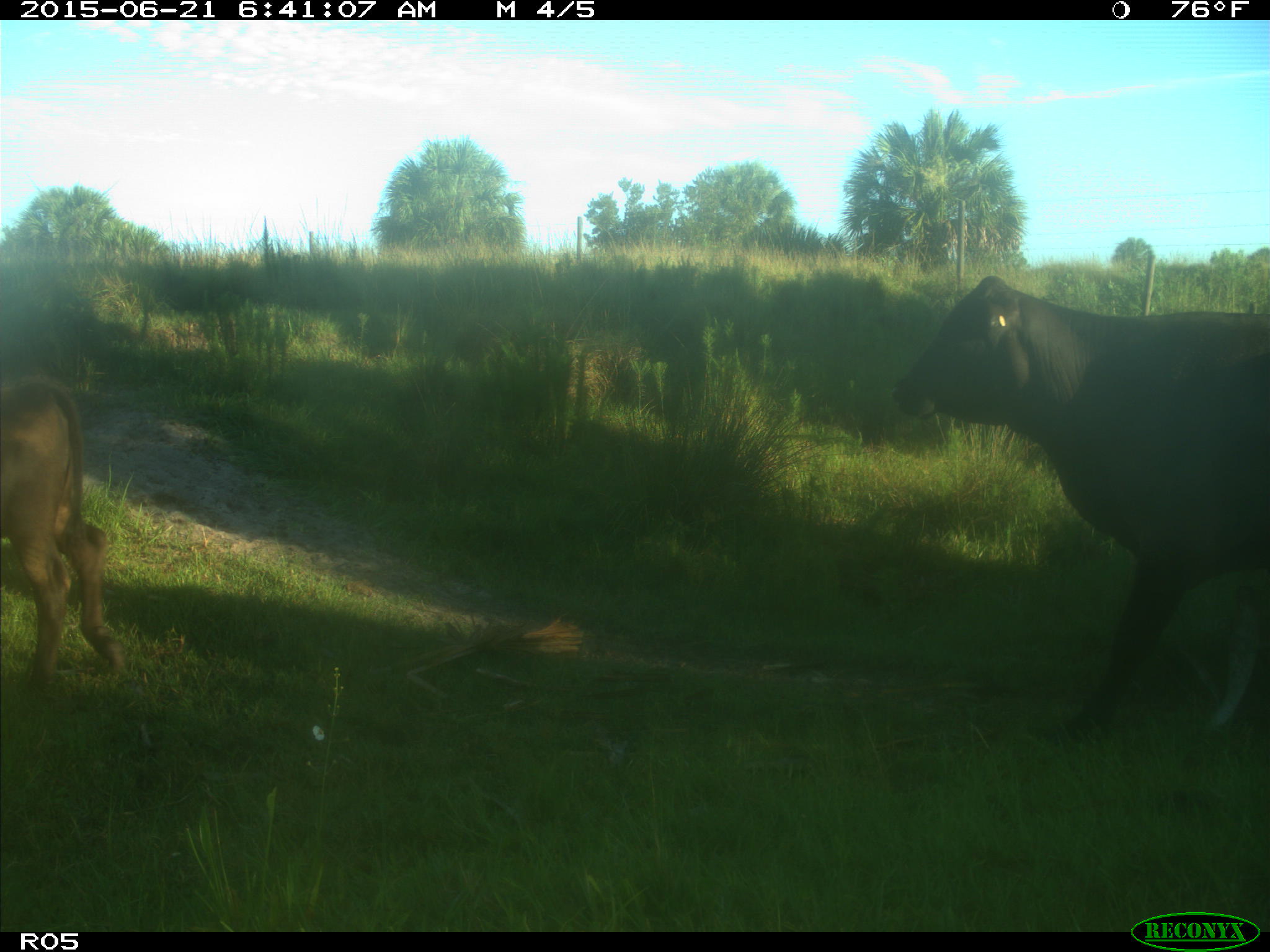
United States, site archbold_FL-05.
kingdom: Animalia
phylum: Chordata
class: Mammalia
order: Artiodactyla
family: Bovidae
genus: Bos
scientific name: Bos taurus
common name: domestic cow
Bos taurus (domestic cow).